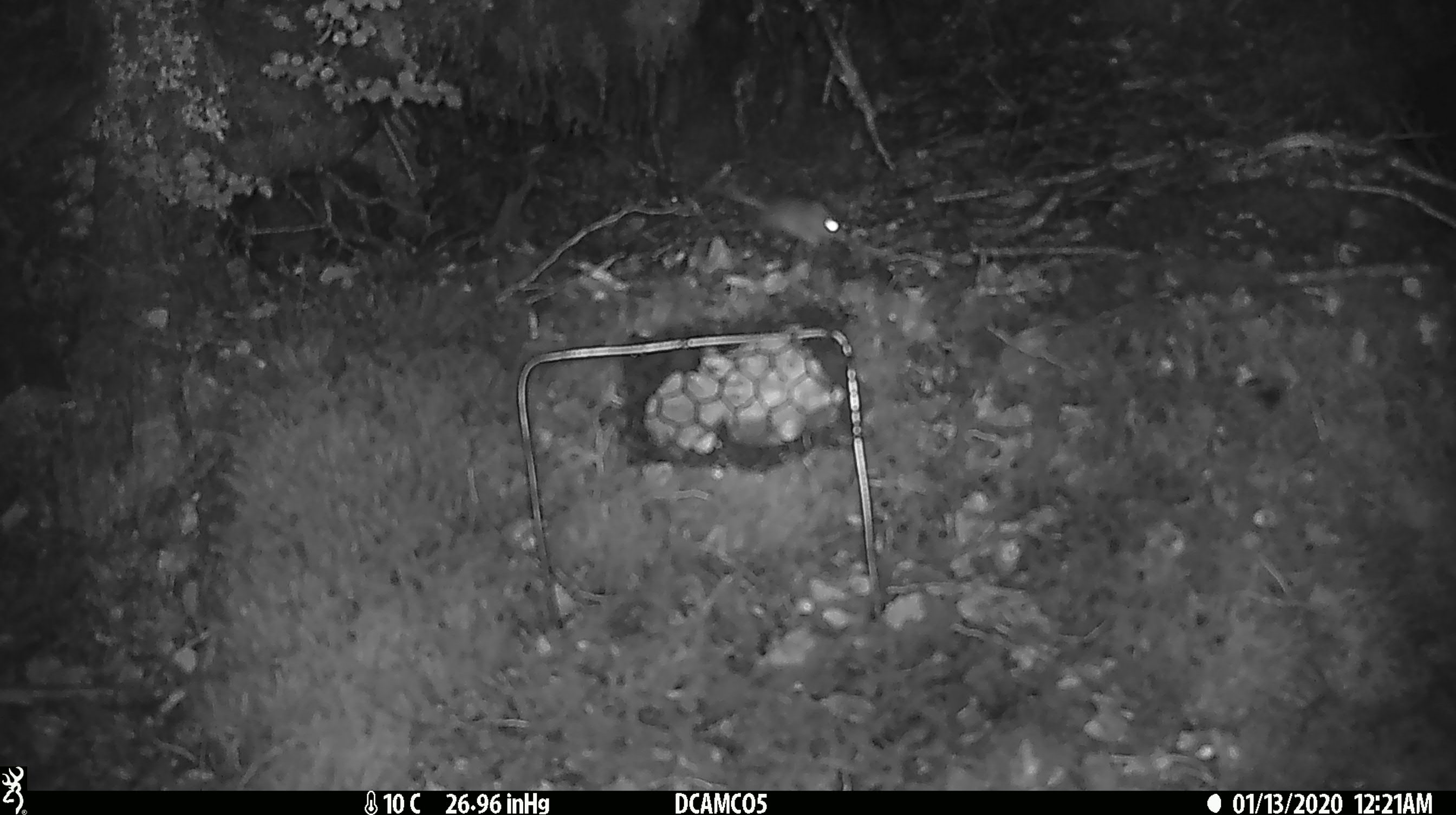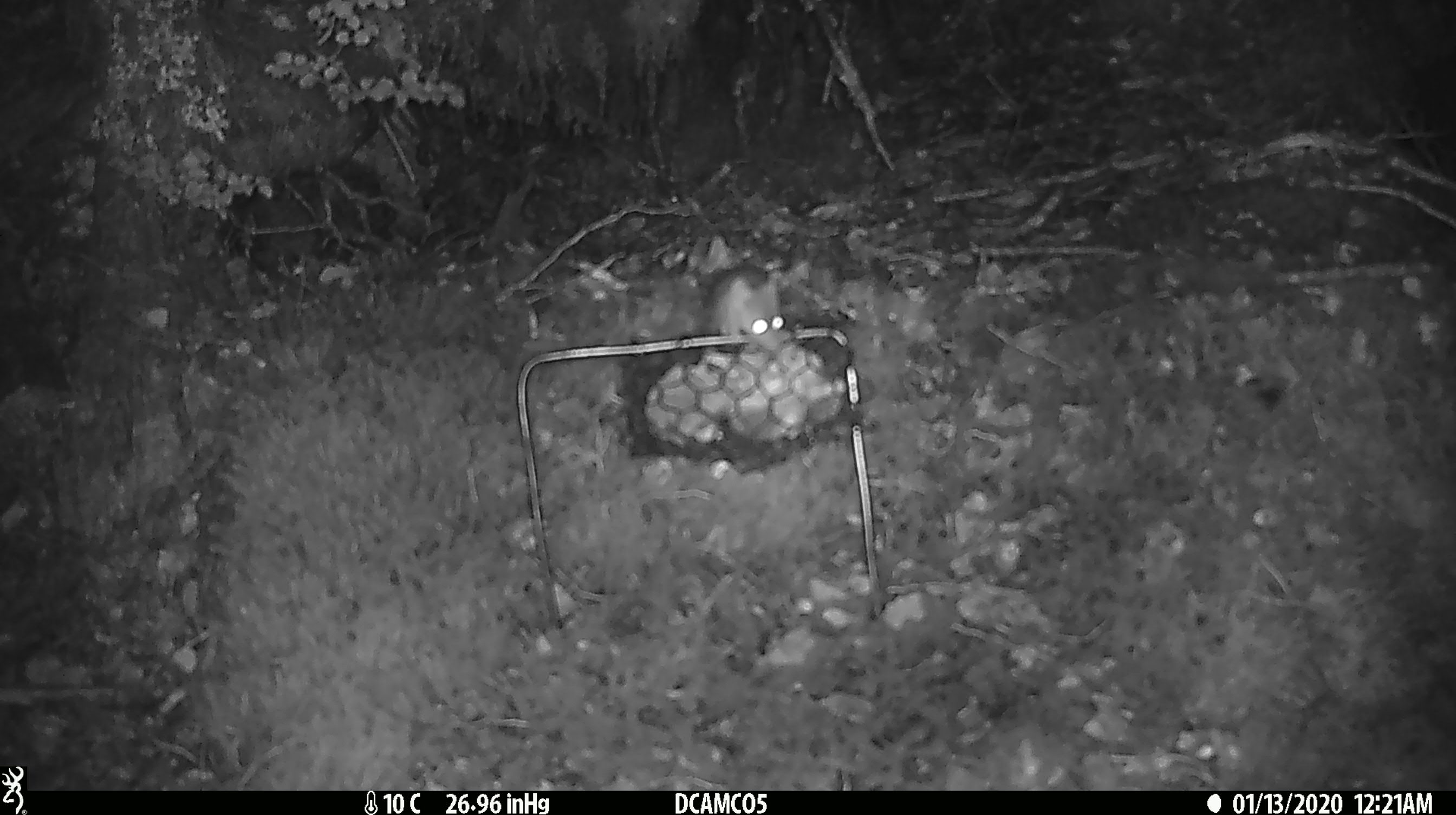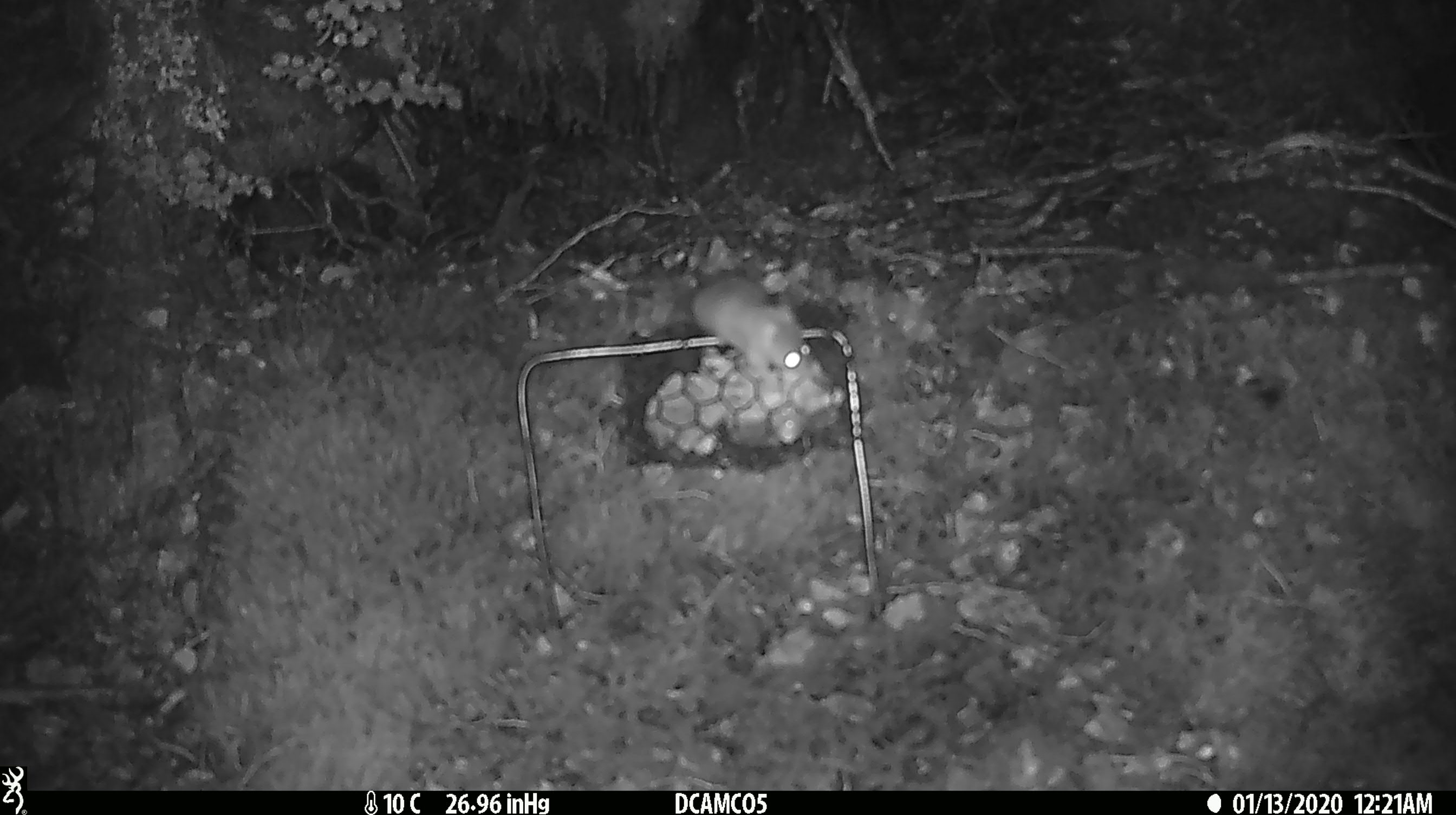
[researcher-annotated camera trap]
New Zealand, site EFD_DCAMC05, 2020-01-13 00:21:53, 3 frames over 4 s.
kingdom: Animalia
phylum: Chordata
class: Mammalia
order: Rodentia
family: Muridae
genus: Mus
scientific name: Mus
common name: mouse